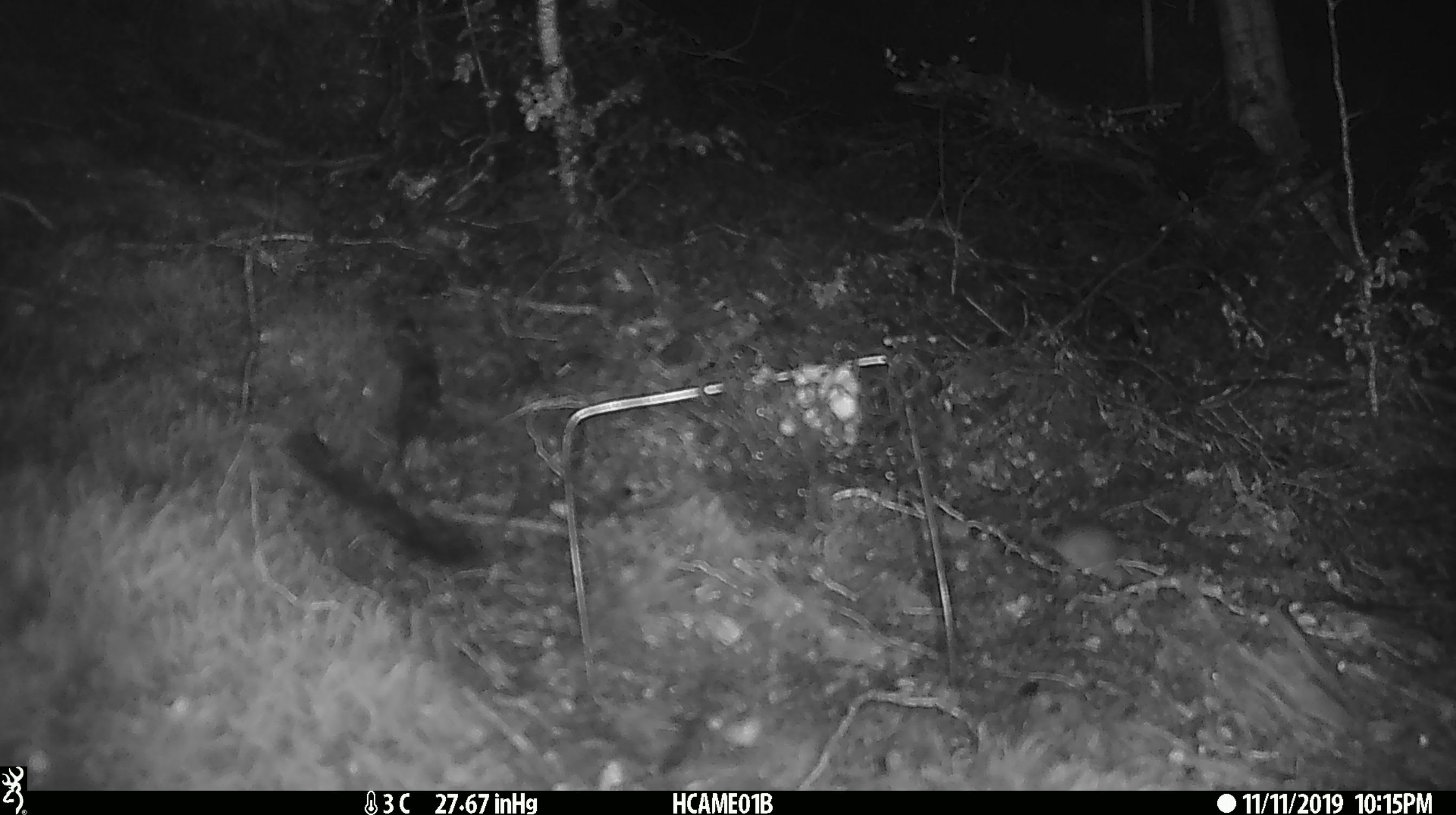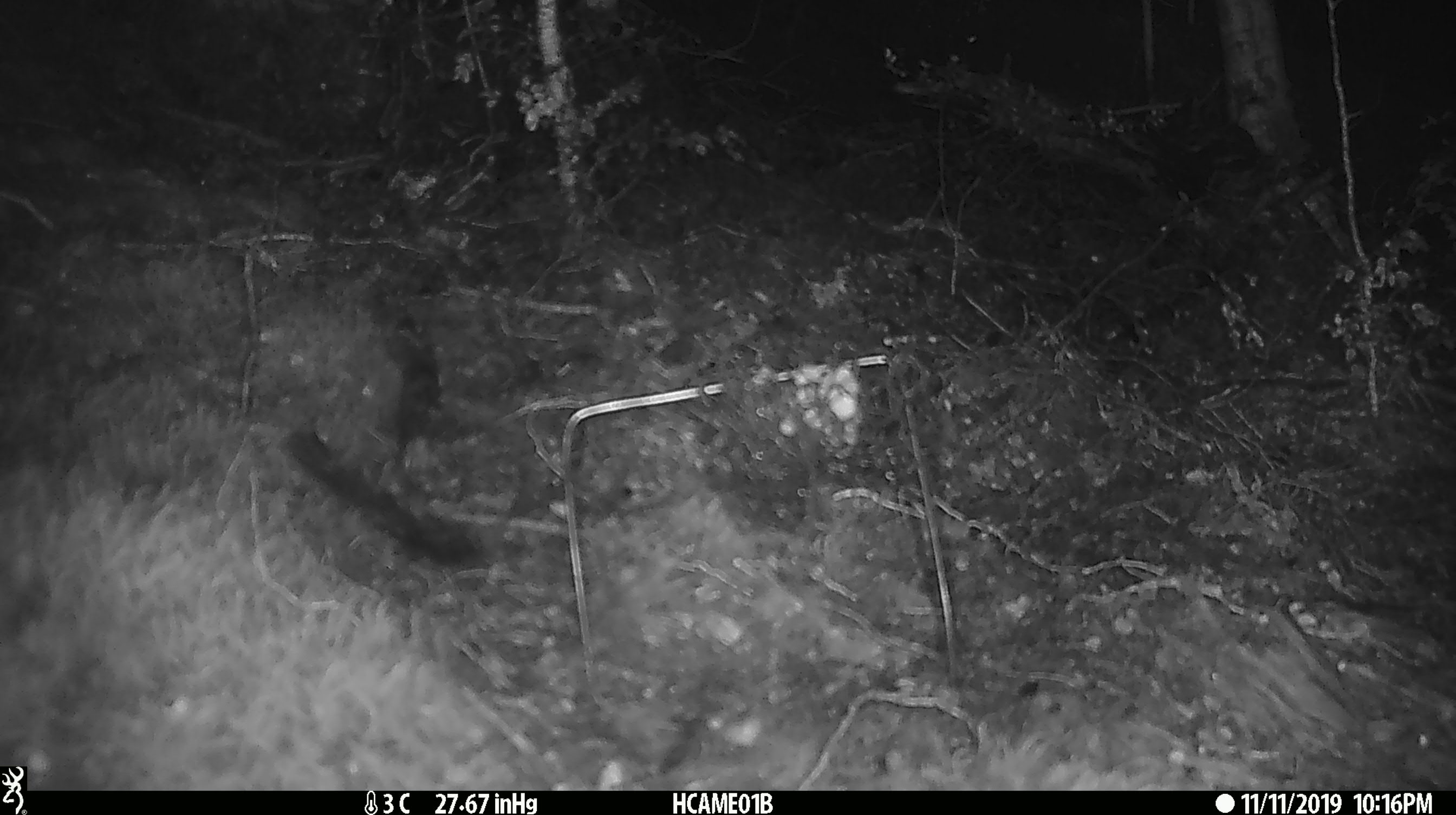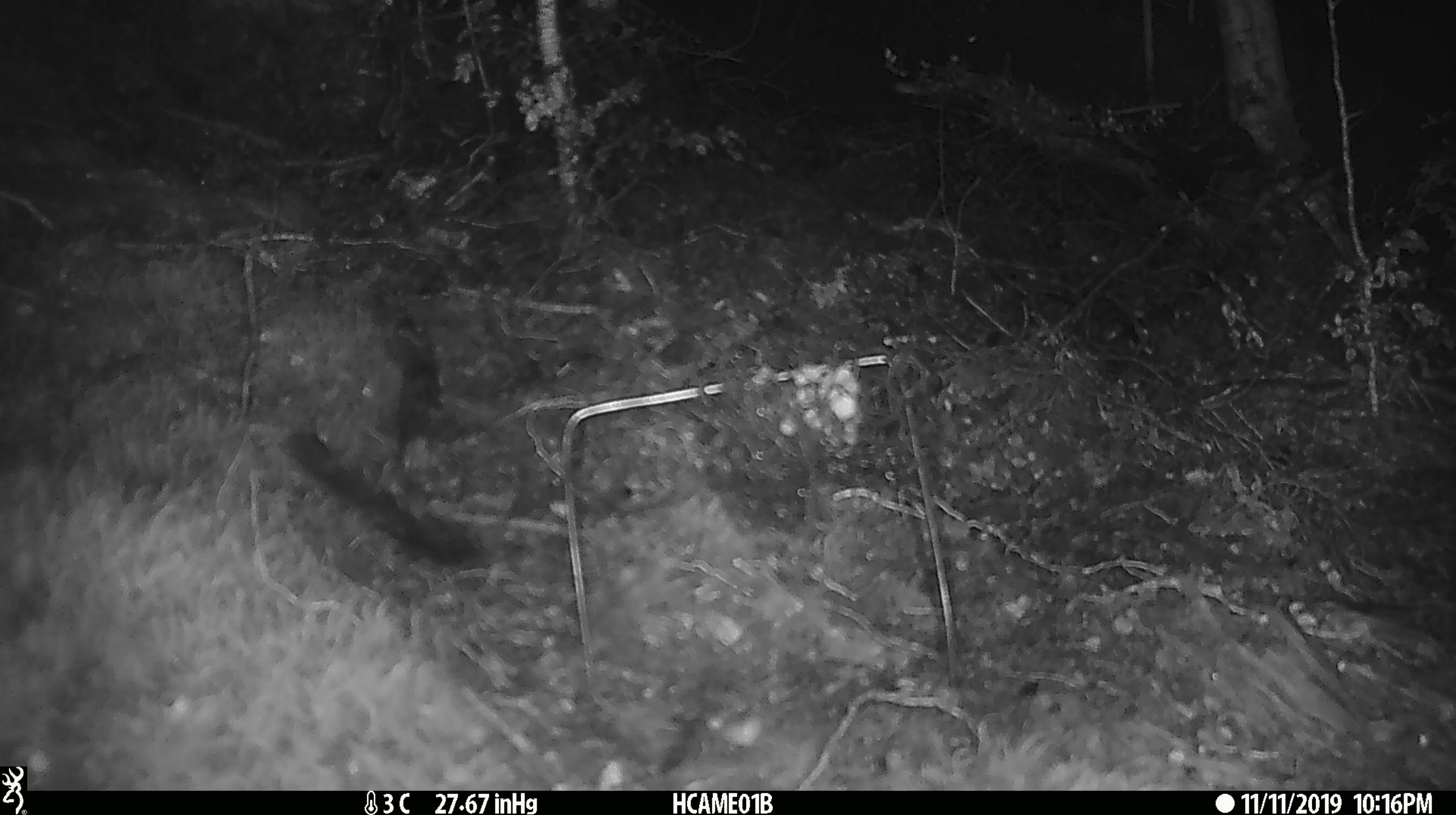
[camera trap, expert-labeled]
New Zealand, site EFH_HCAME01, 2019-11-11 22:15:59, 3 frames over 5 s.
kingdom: Animalia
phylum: Chordata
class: Mammalia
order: Rodentia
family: Muridae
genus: Mus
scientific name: Mus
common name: mouse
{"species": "mouse (Mus)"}